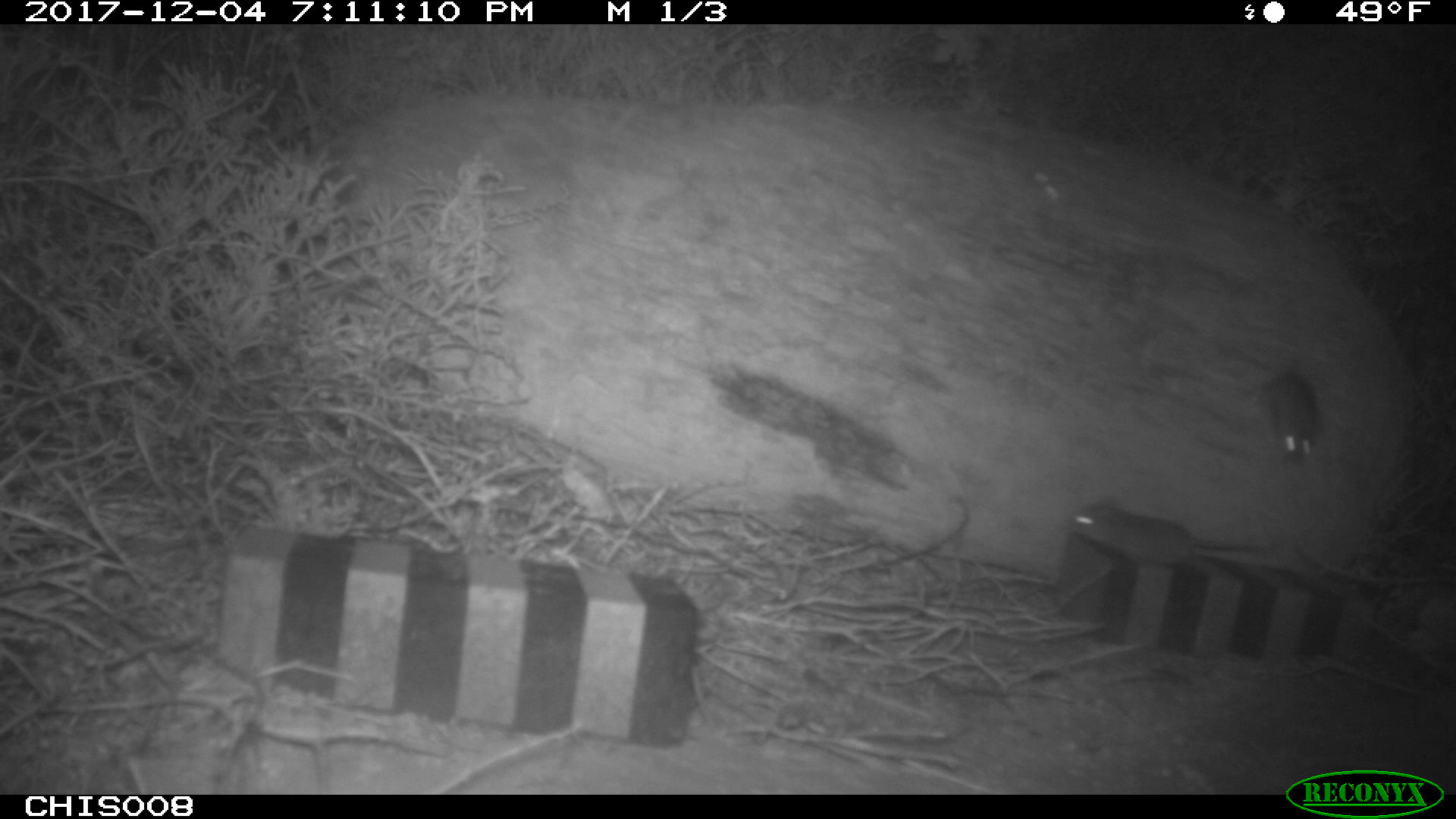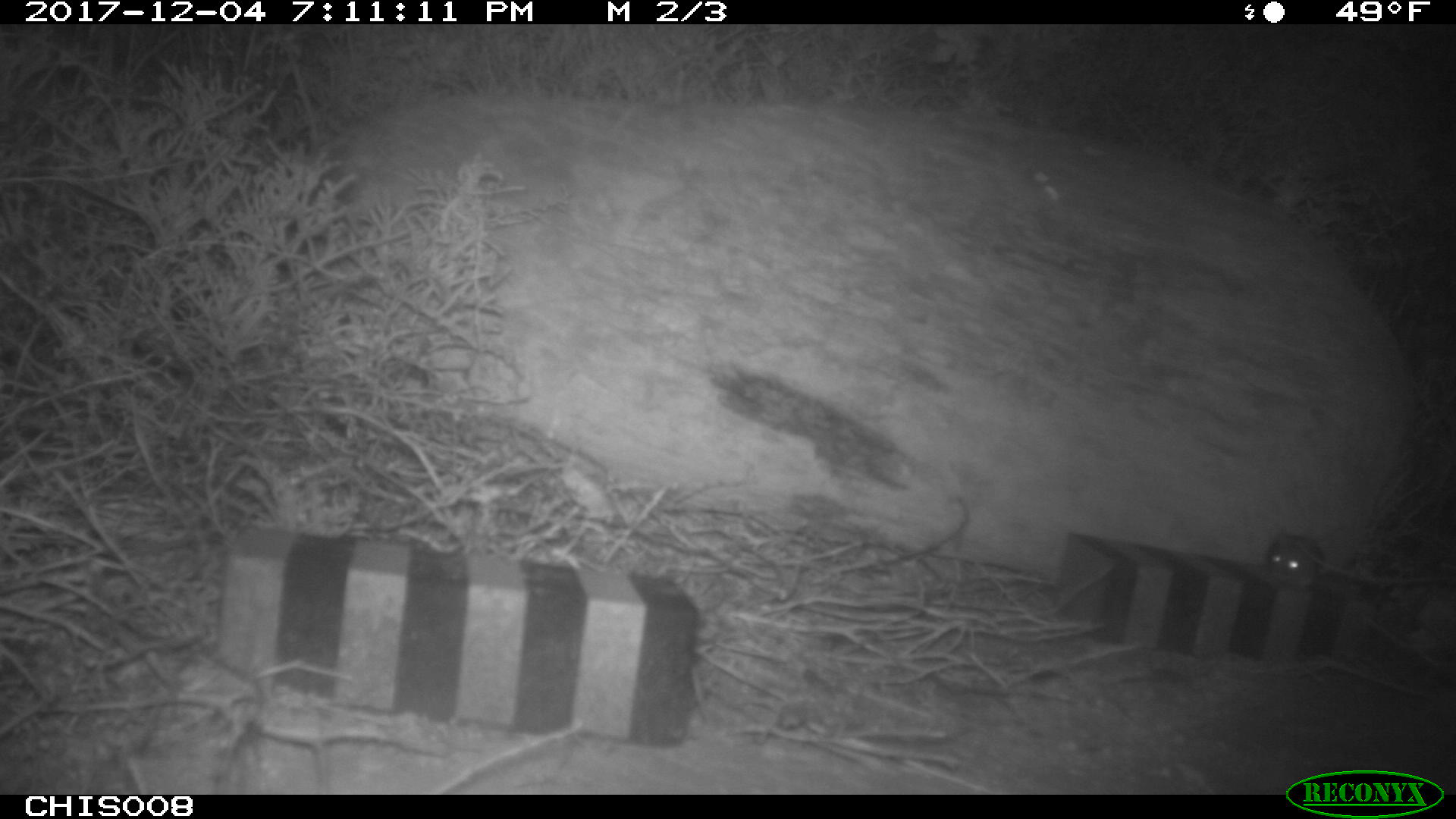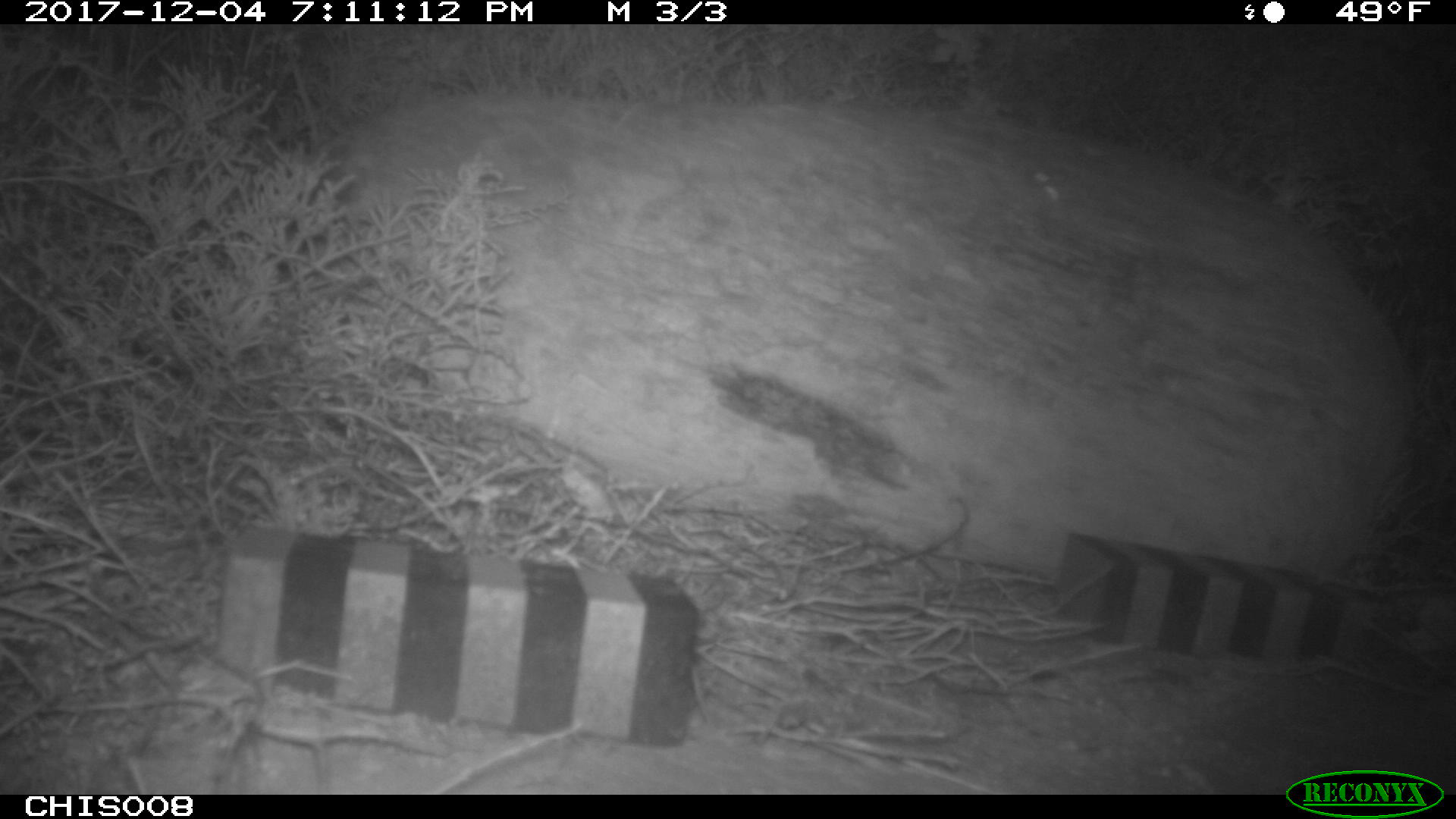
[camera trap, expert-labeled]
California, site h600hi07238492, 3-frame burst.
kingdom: Animalia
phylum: Chordata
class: Mammalia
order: Rodentia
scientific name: Rodentia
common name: rodent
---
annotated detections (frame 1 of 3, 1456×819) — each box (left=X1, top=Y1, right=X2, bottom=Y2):
rodent: (left=1070, top=499, right=1266, bottom=563); (left=1262, top=368, right=1318, bottom=466)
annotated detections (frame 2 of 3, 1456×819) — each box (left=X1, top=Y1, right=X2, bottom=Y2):
rodent: (left=1265, top=534, right=1324, bottom=591)